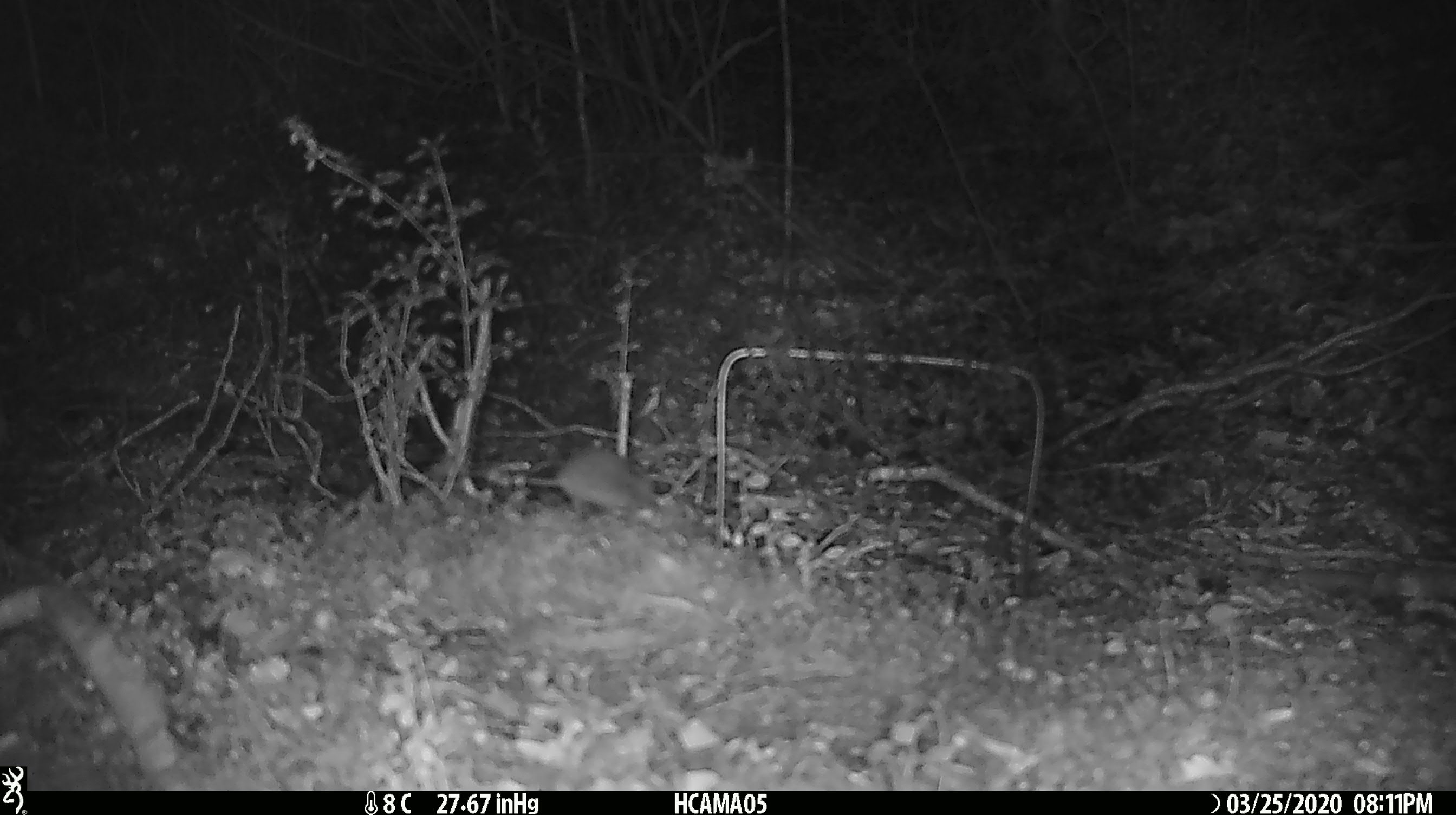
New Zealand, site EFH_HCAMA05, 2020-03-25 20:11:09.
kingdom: Animalia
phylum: Chordata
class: Mammalia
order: Rodentia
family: Muridae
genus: Mus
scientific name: Mus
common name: mouse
Mouse (Mus).